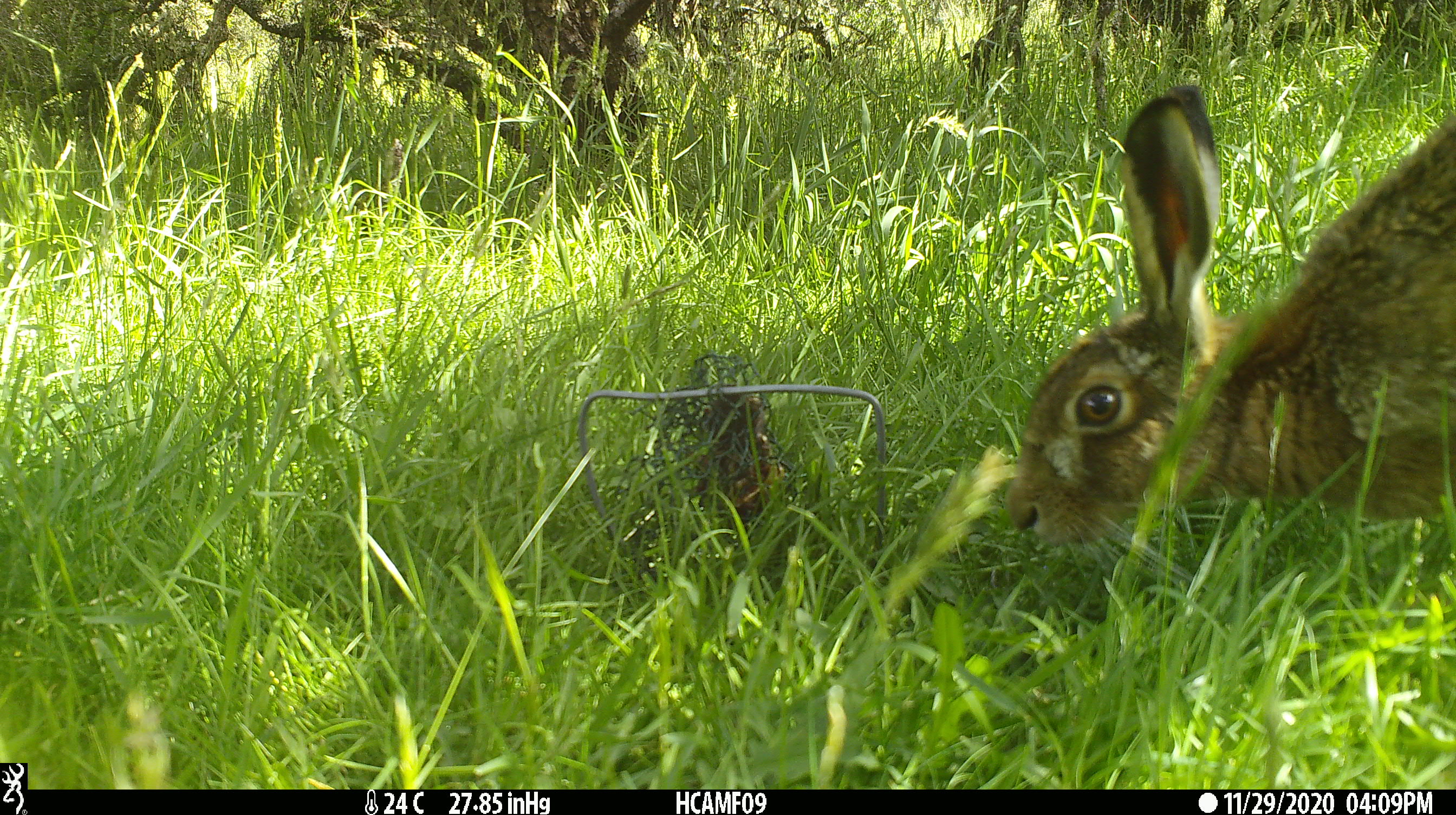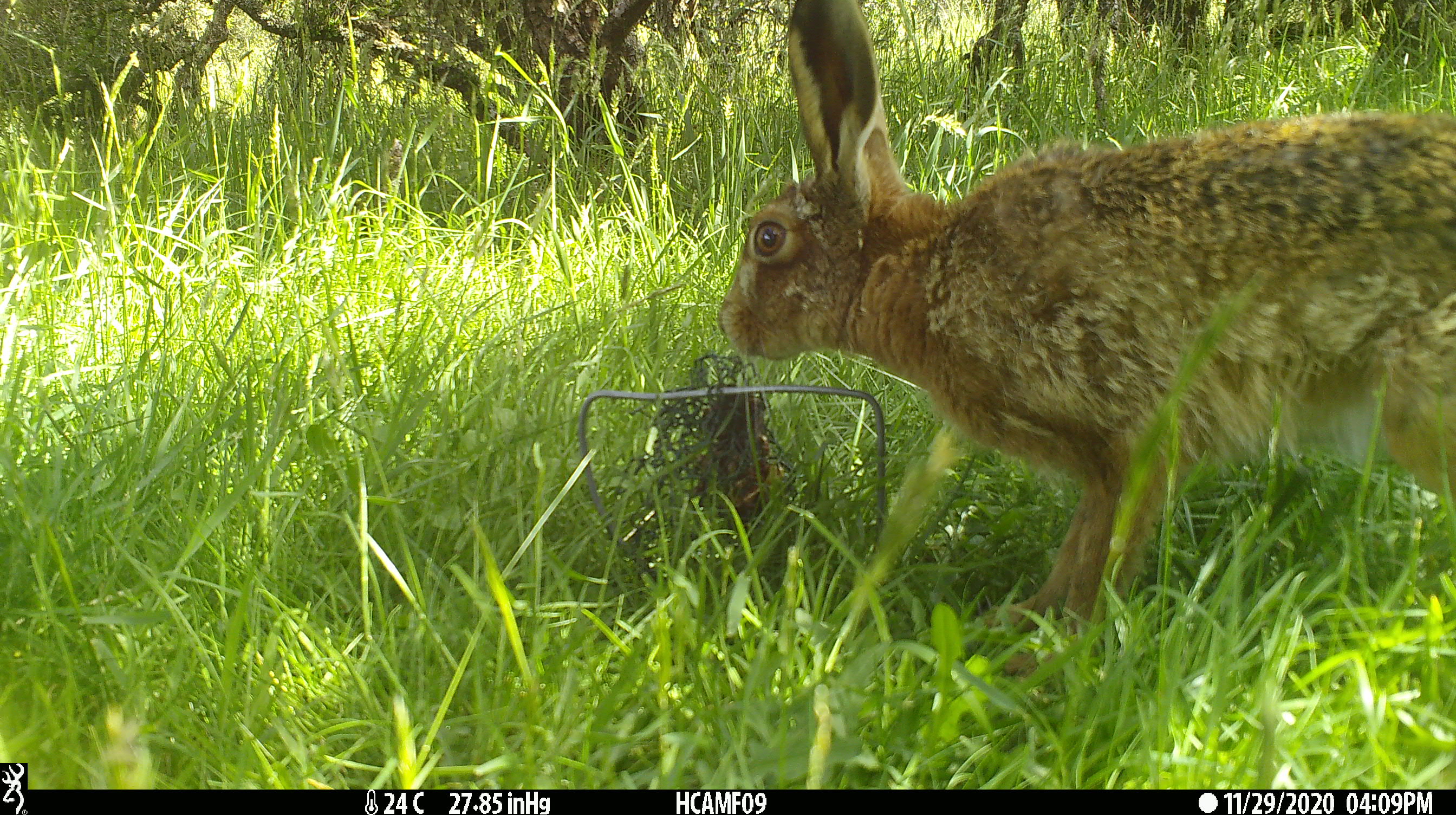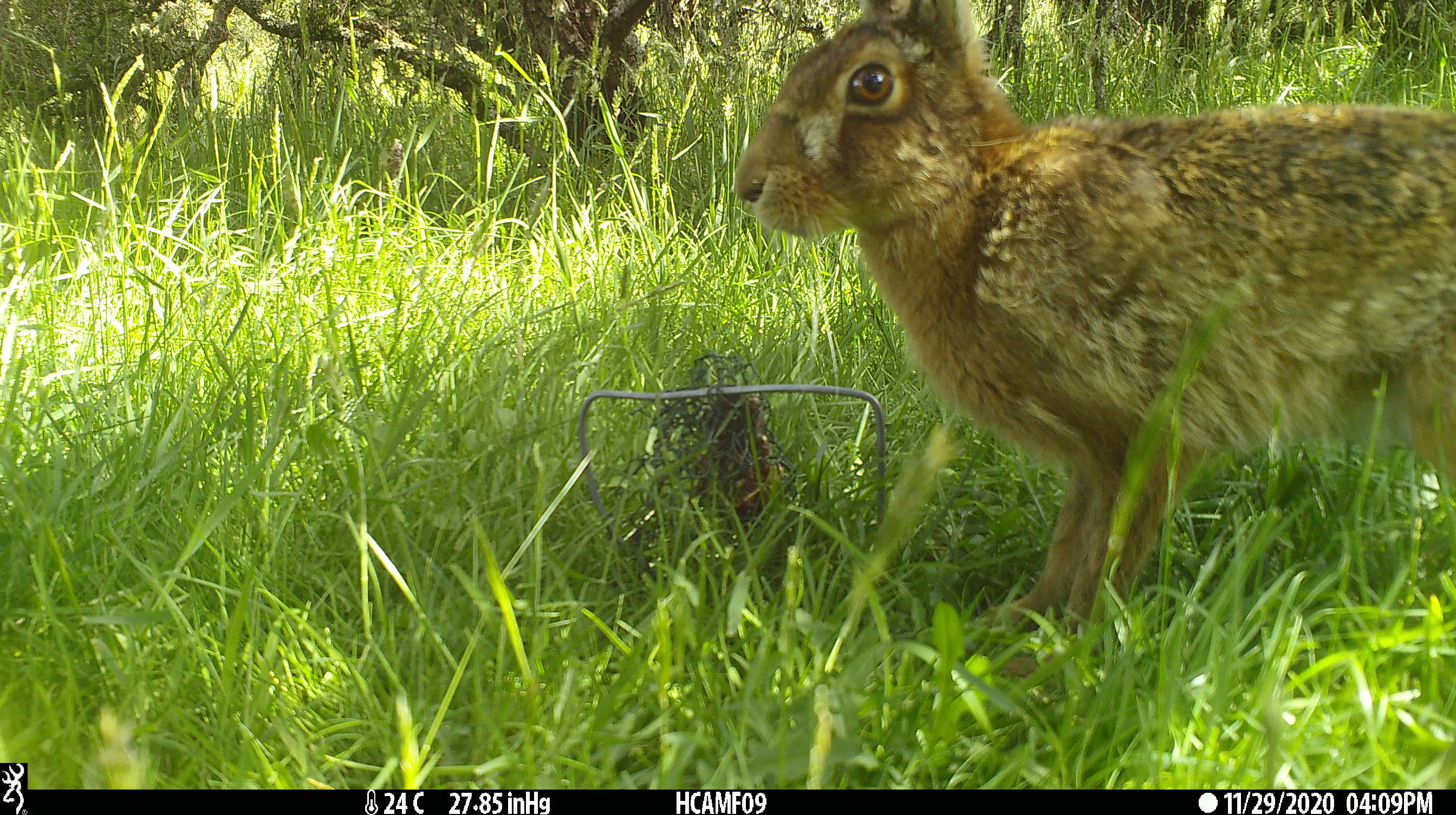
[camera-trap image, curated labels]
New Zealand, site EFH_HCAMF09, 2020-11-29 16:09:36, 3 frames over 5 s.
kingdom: Animalia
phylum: Chordata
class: Mammalia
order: Lagomorpha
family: Leporidae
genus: Lepus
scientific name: Lepus europaeus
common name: brown hare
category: hare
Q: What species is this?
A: Hare (brown hare) (Lepus europaeus).